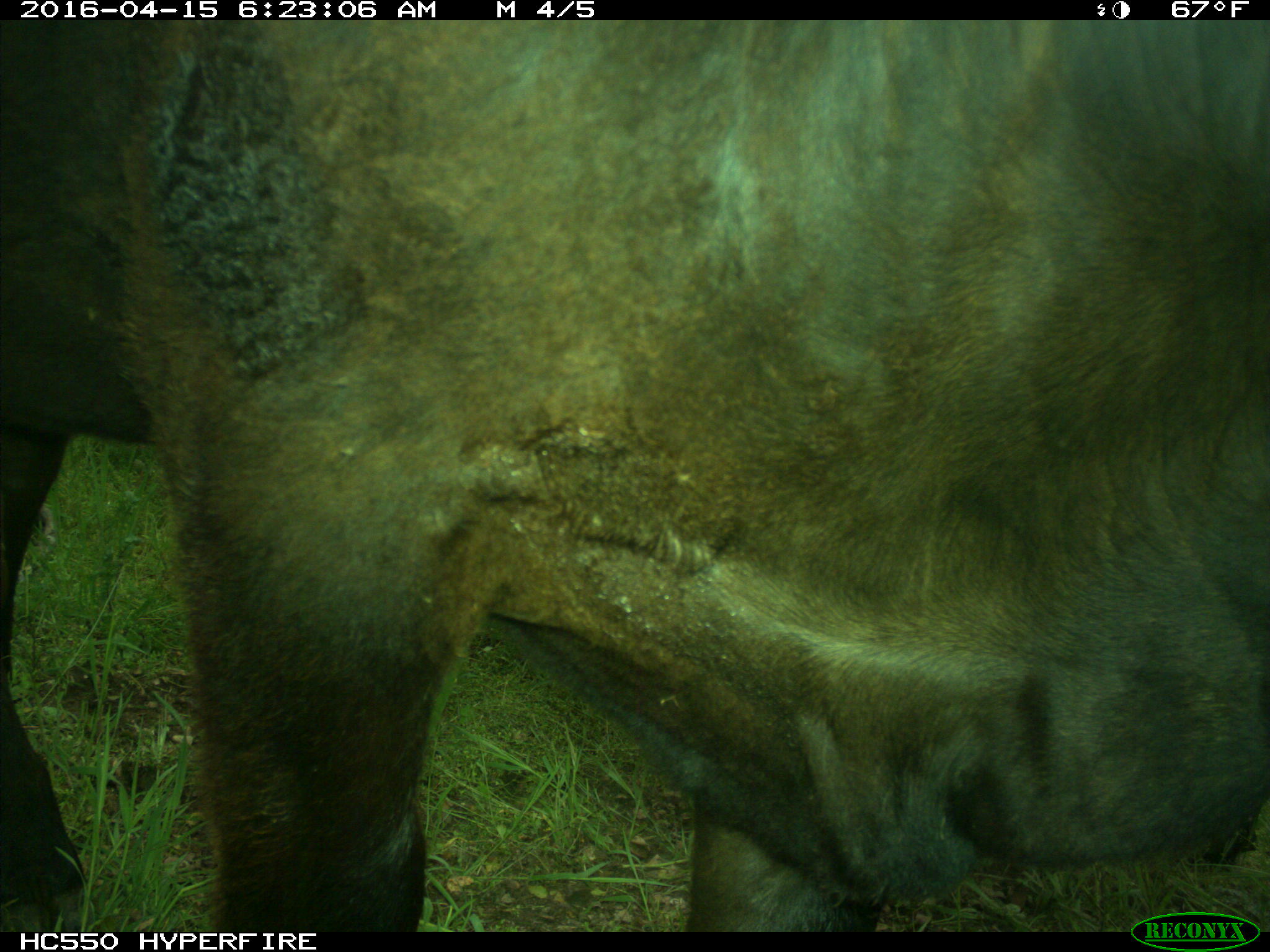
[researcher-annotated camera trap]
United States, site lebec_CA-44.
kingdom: Animalia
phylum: Chordata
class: Mammalia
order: Artiodactyla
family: Bovidae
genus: Bos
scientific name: Bos taurus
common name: domestic cow